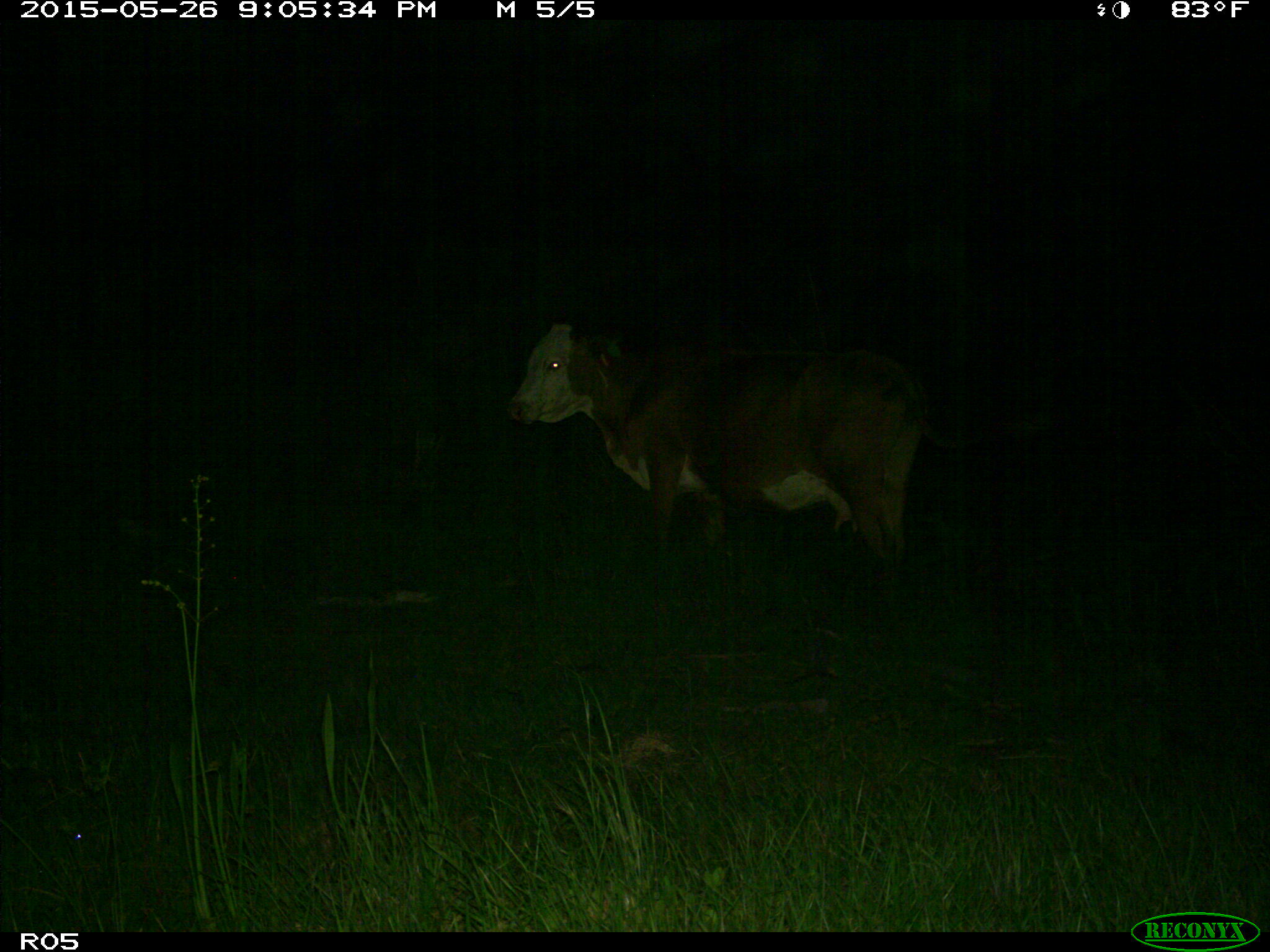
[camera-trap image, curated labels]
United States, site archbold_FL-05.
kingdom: Animalia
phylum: Chordata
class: Mammalia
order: Artiodactyla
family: Bovidae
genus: Bos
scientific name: Bos taurus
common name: domestic cow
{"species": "Bos taurus (domestic cow)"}